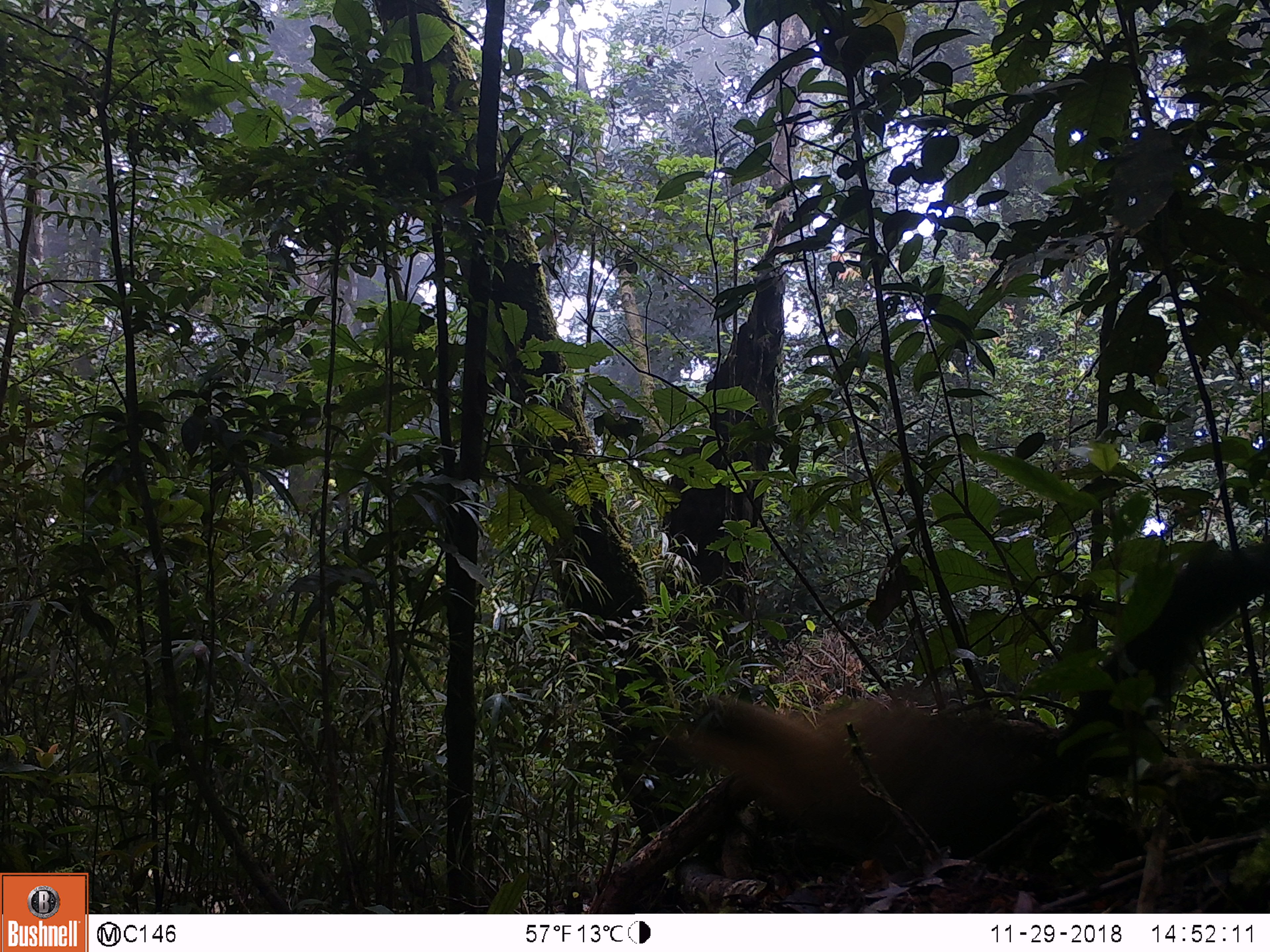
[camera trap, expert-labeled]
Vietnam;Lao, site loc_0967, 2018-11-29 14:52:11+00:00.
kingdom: Animalia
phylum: Chordata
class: Mammalia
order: Carnivora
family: Mustelidae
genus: Martes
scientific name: Martes flavigula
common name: yellow-throated marten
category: yellow throated marten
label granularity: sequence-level